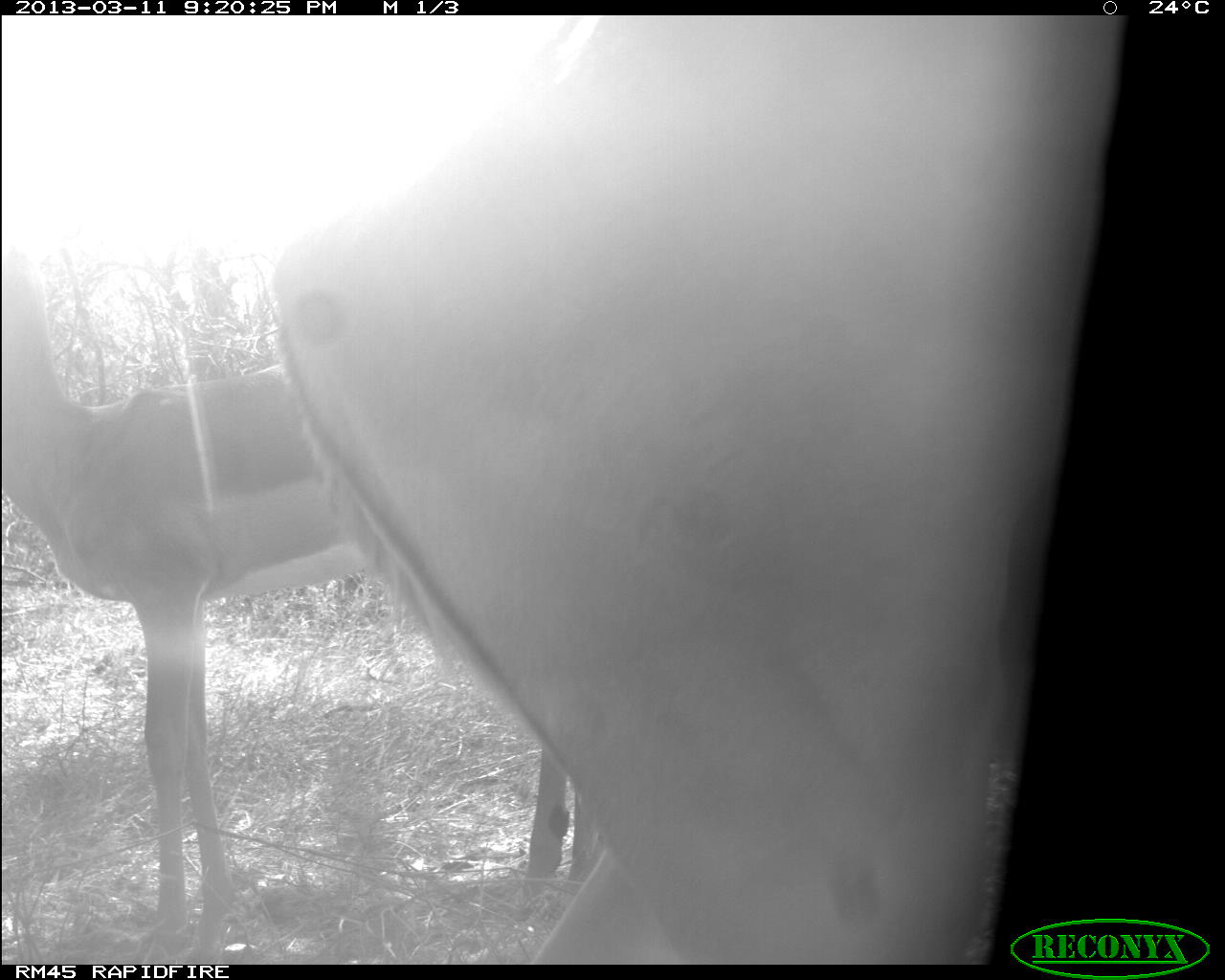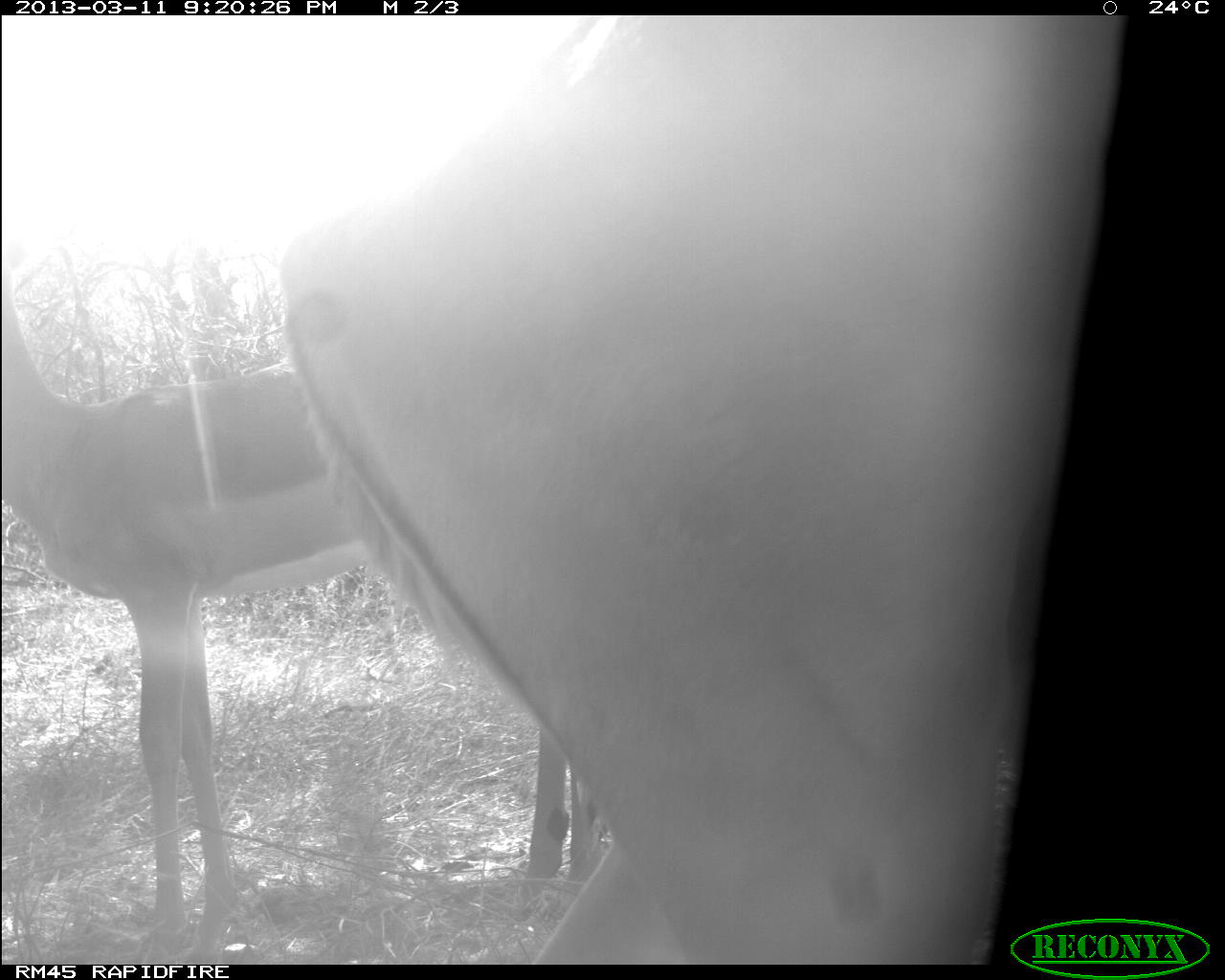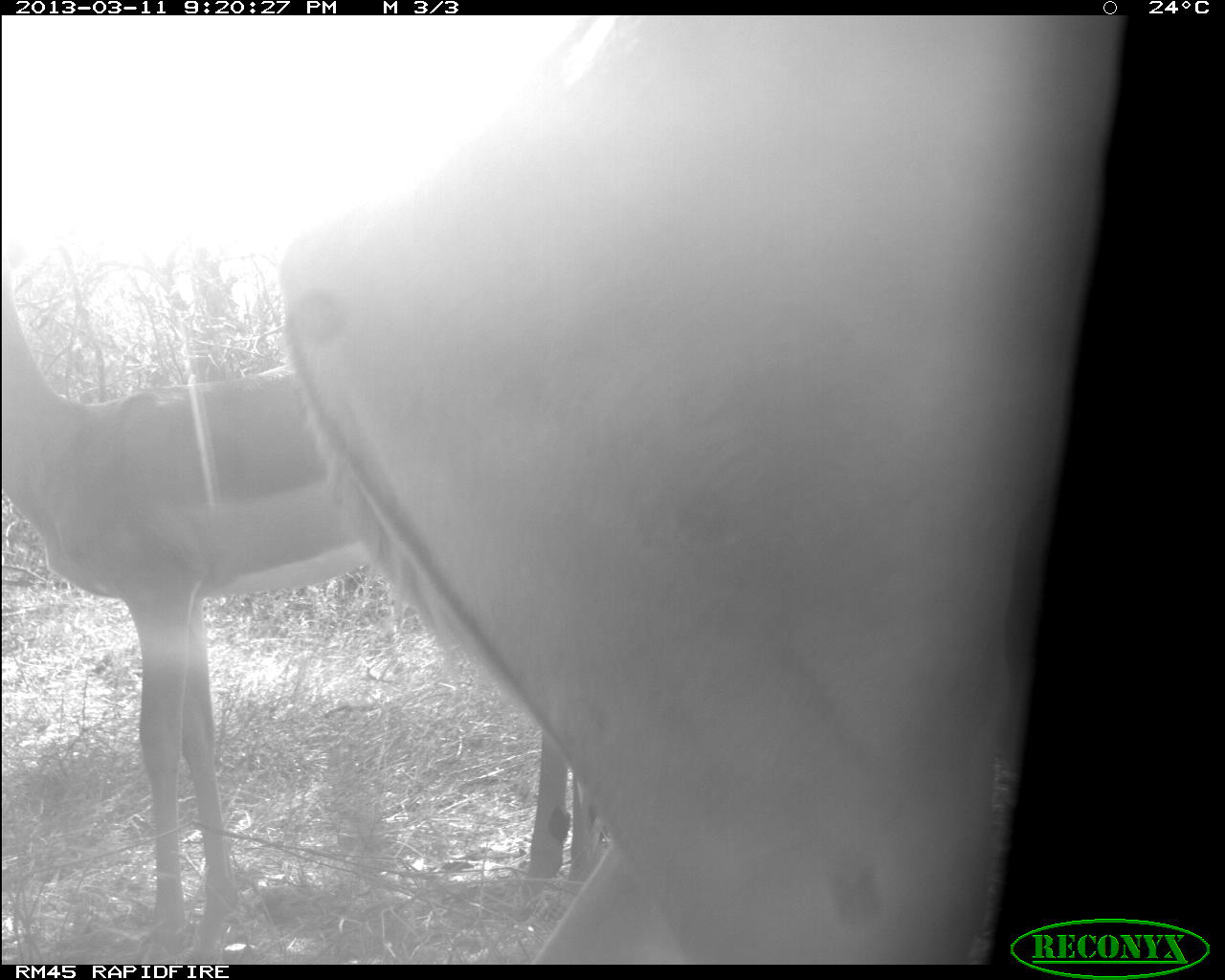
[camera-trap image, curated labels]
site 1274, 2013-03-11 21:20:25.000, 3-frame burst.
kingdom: Animalia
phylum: Chordata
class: Mammalia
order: Artiodactyla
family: Bovidae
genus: Aepyceros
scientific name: Aepyceros melampus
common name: impala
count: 2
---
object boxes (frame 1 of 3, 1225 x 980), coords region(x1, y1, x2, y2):
aepyceros melampus: region(265, 11, 1112, 964); region(1, 259, 606, 960)